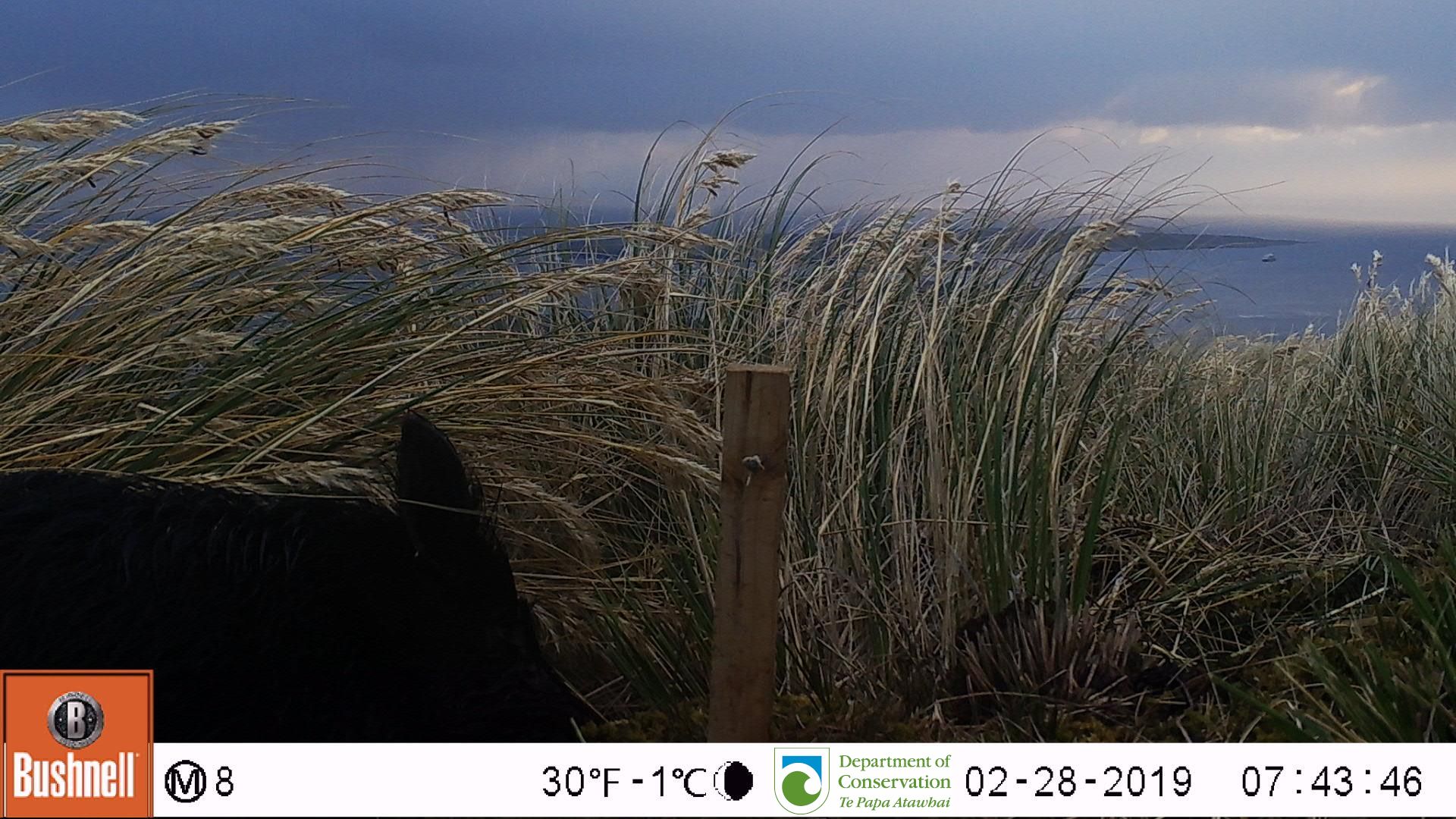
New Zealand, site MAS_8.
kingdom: Animalia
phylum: Chordata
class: Mammalia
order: Artiodactyla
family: Suidae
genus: Sus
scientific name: Sus scrofa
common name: pig